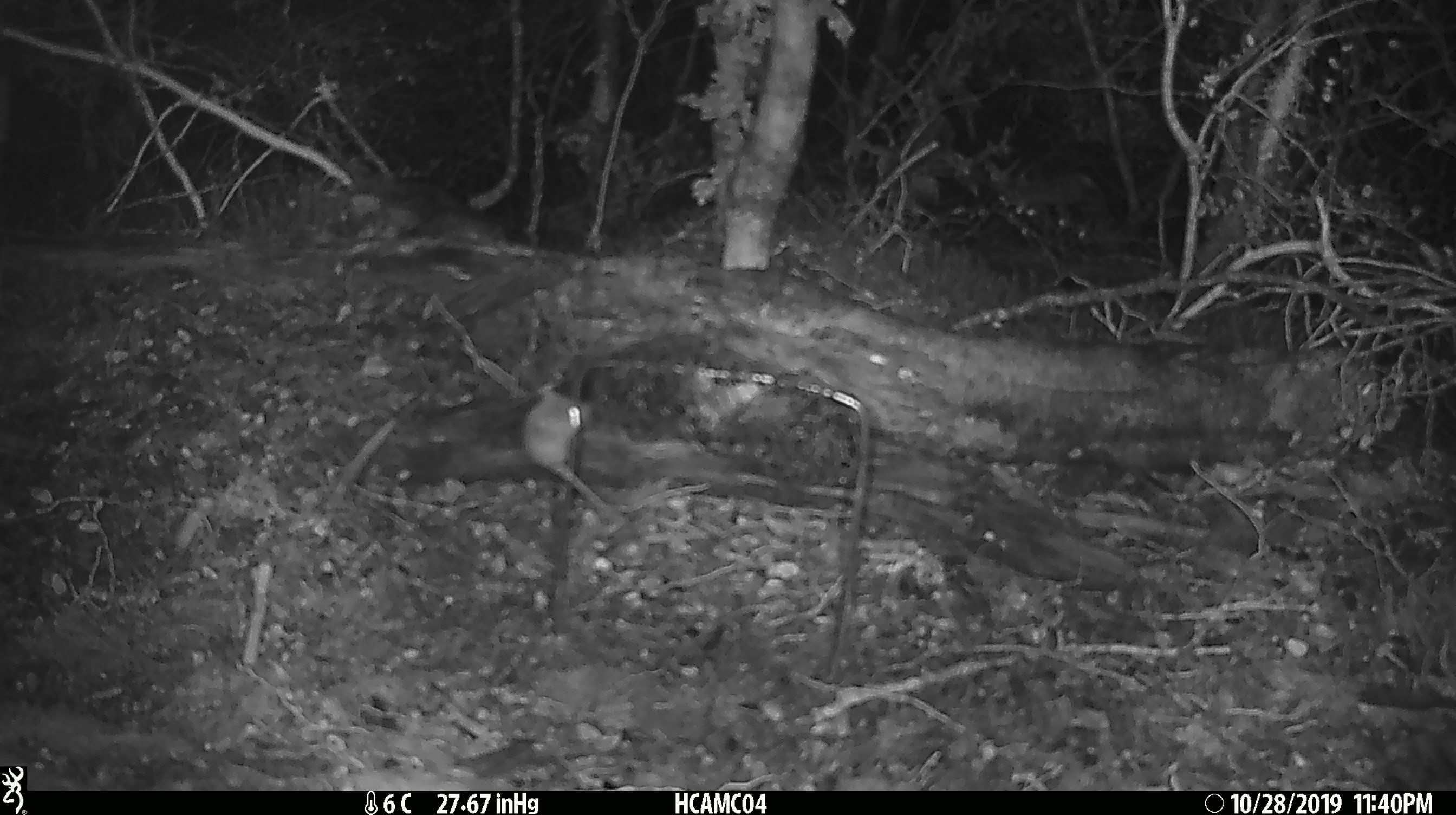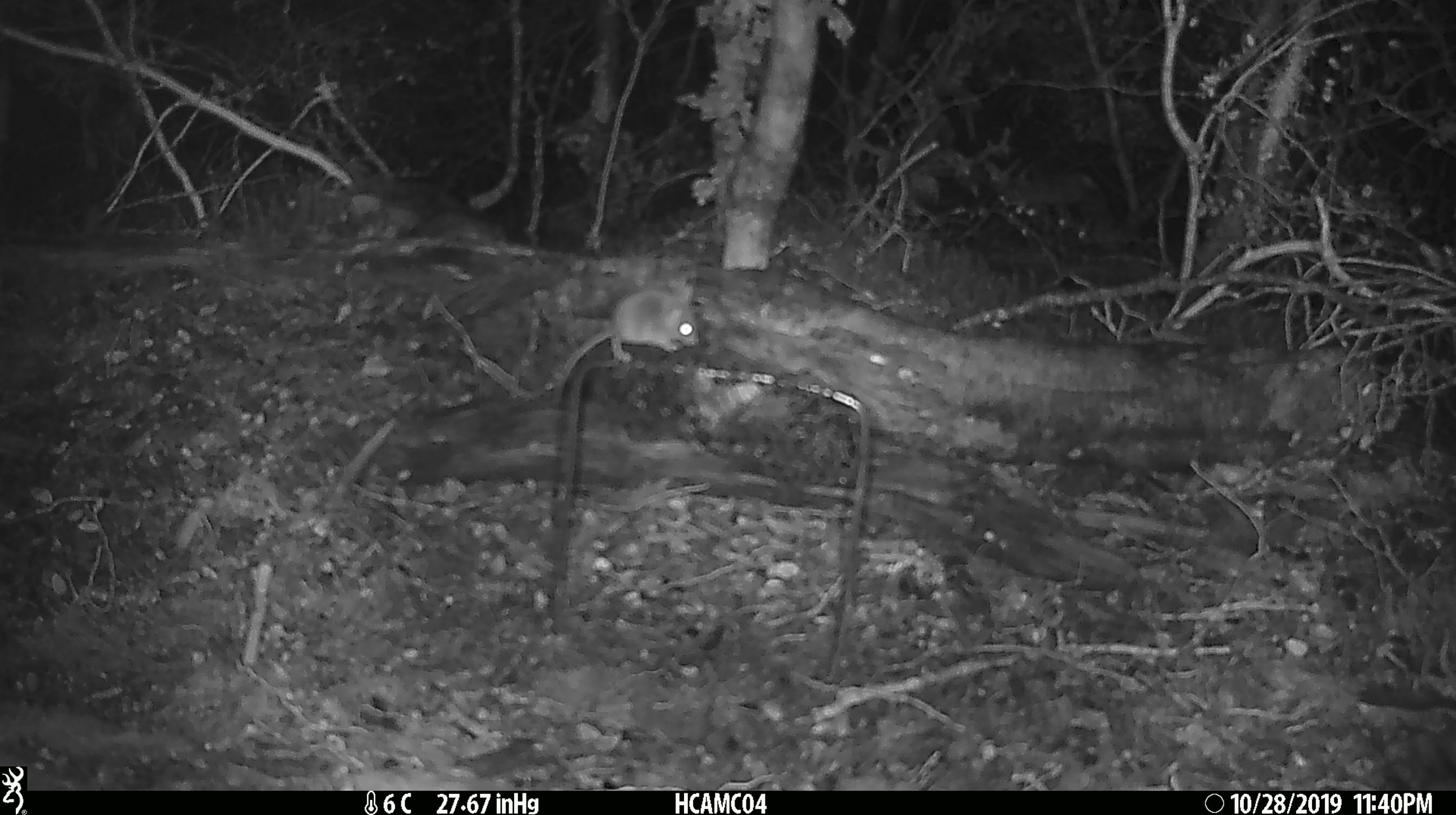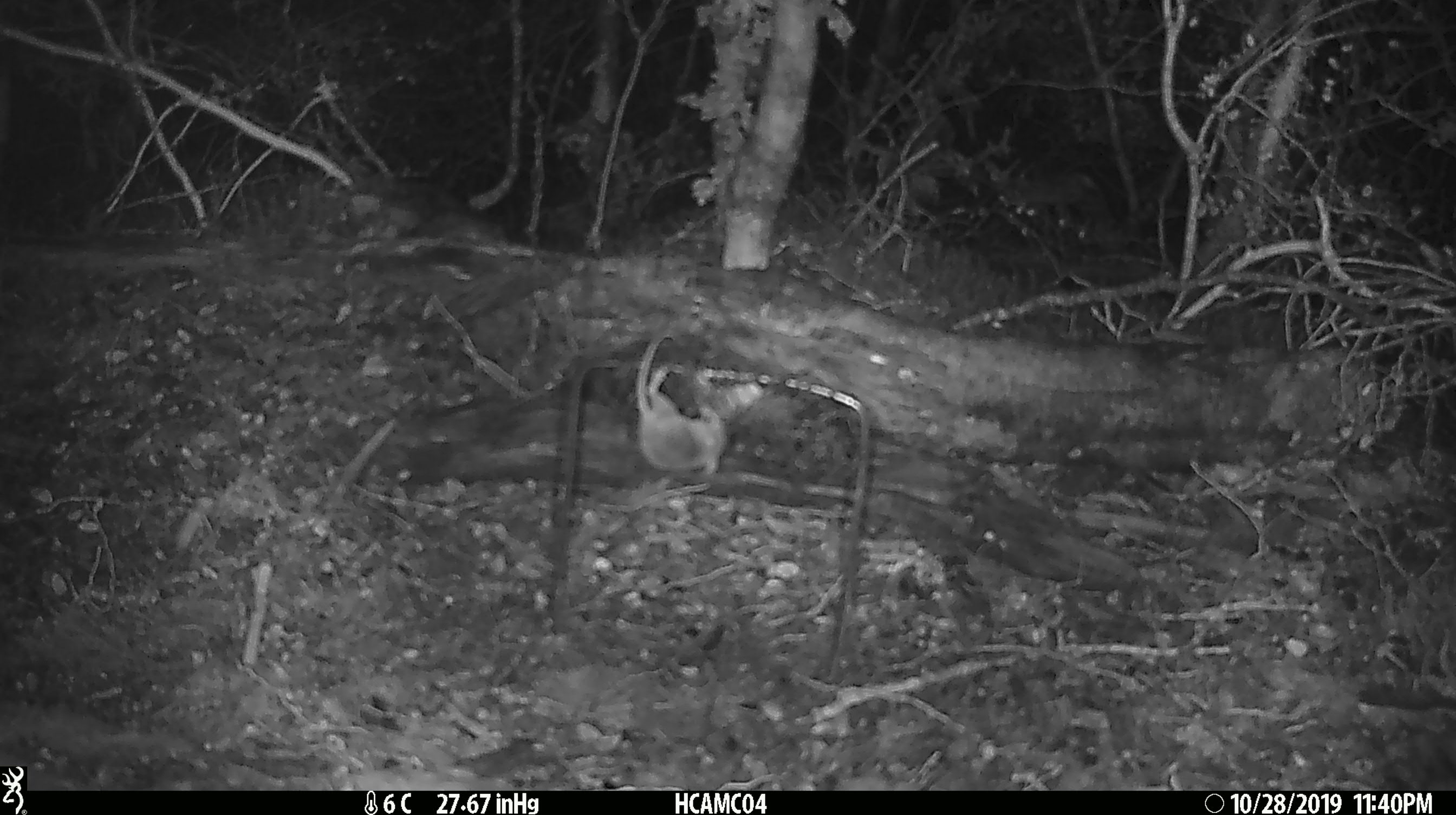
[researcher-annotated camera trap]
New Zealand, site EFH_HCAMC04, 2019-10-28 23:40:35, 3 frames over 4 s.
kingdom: Animalia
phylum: Chordata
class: Mammalia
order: Rodentia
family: Muridae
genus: Mus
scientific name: Mus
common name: mouse